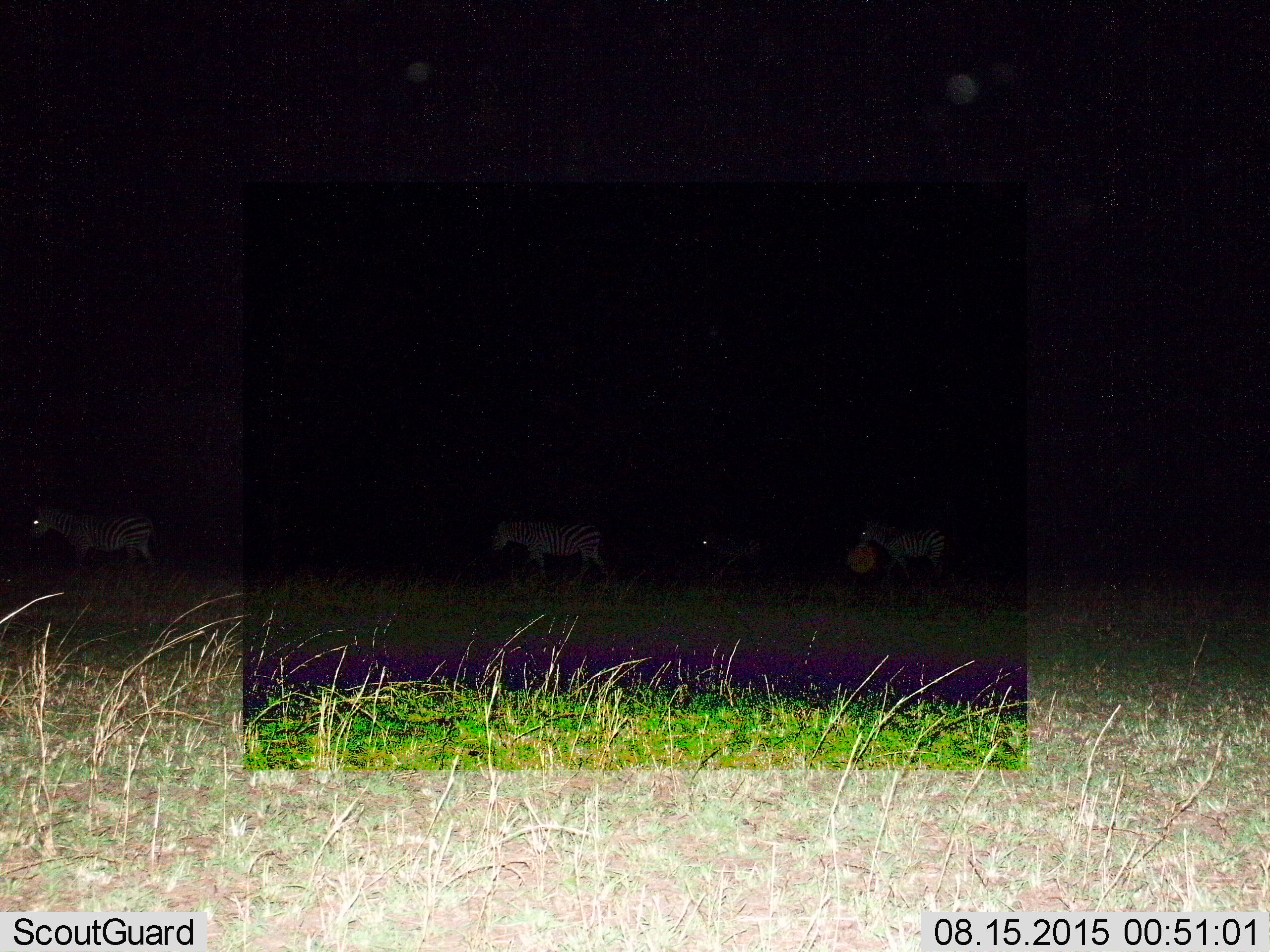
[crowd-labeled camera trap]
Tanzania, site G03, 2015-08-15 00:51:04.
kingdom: Animalia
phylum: Chordata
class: Mammalia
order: Perissodactyla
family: Equidae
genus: Equus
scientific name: Equus quagga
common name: plains zebra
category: zebra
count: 4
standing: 28%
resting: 0%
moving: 89%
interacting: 6%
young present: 28%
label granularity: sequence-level